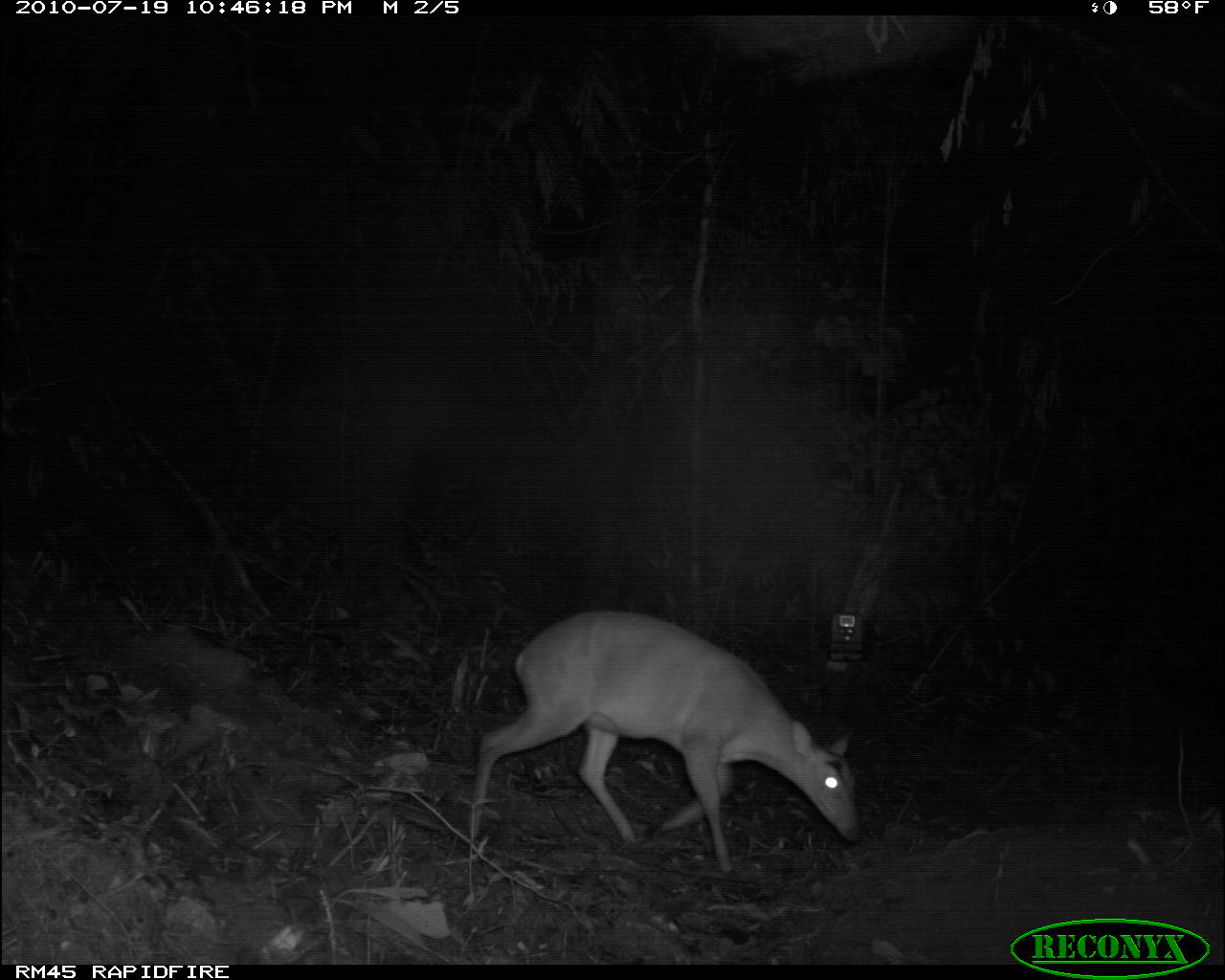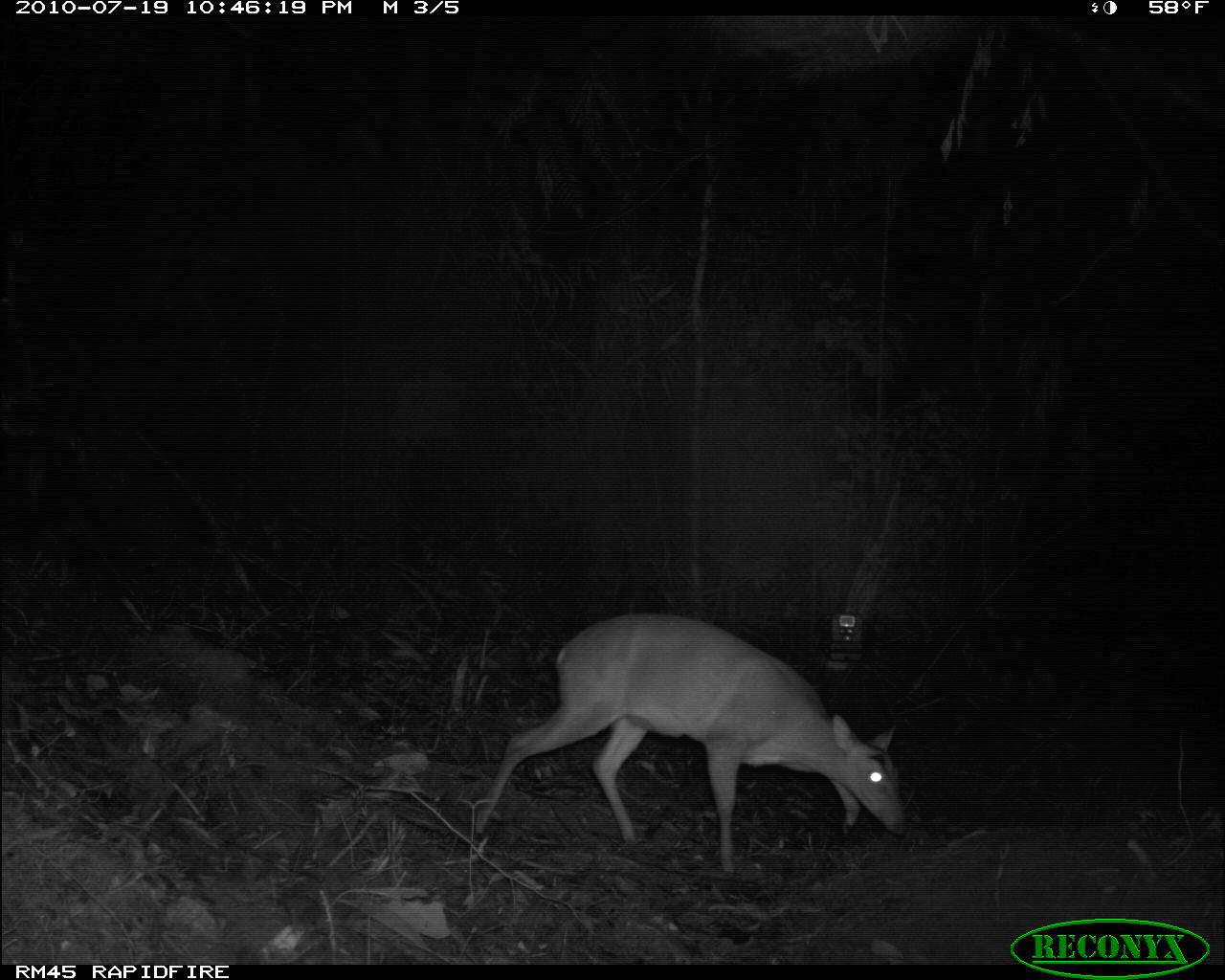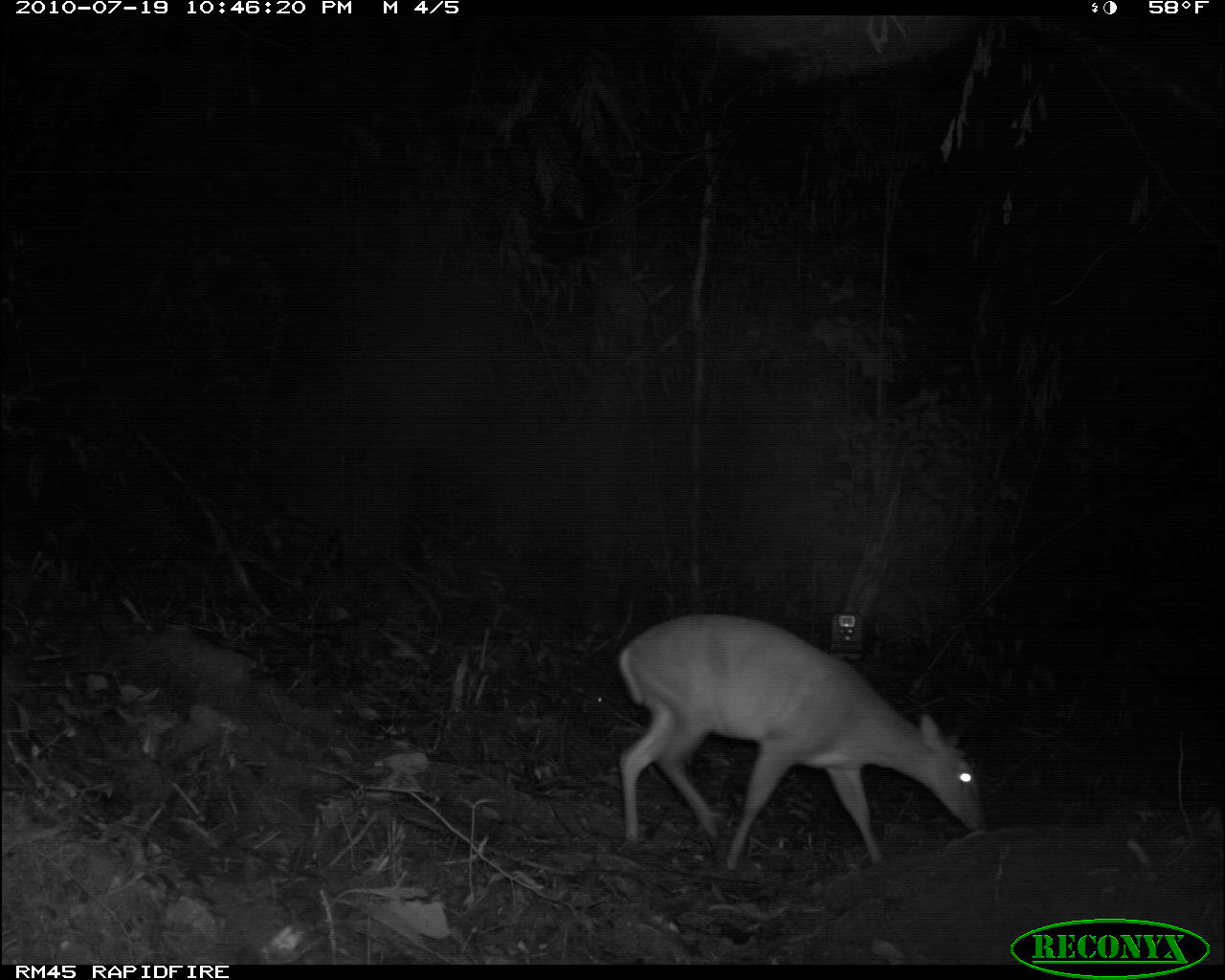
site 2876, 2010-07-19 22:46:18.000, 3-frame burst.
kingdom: Animalia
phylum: Chordata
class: Mammalia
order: Artiodactyla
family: Cervidae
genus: Muntiacus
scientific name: Muntiacus muntjak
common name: southern red muntjac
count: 1